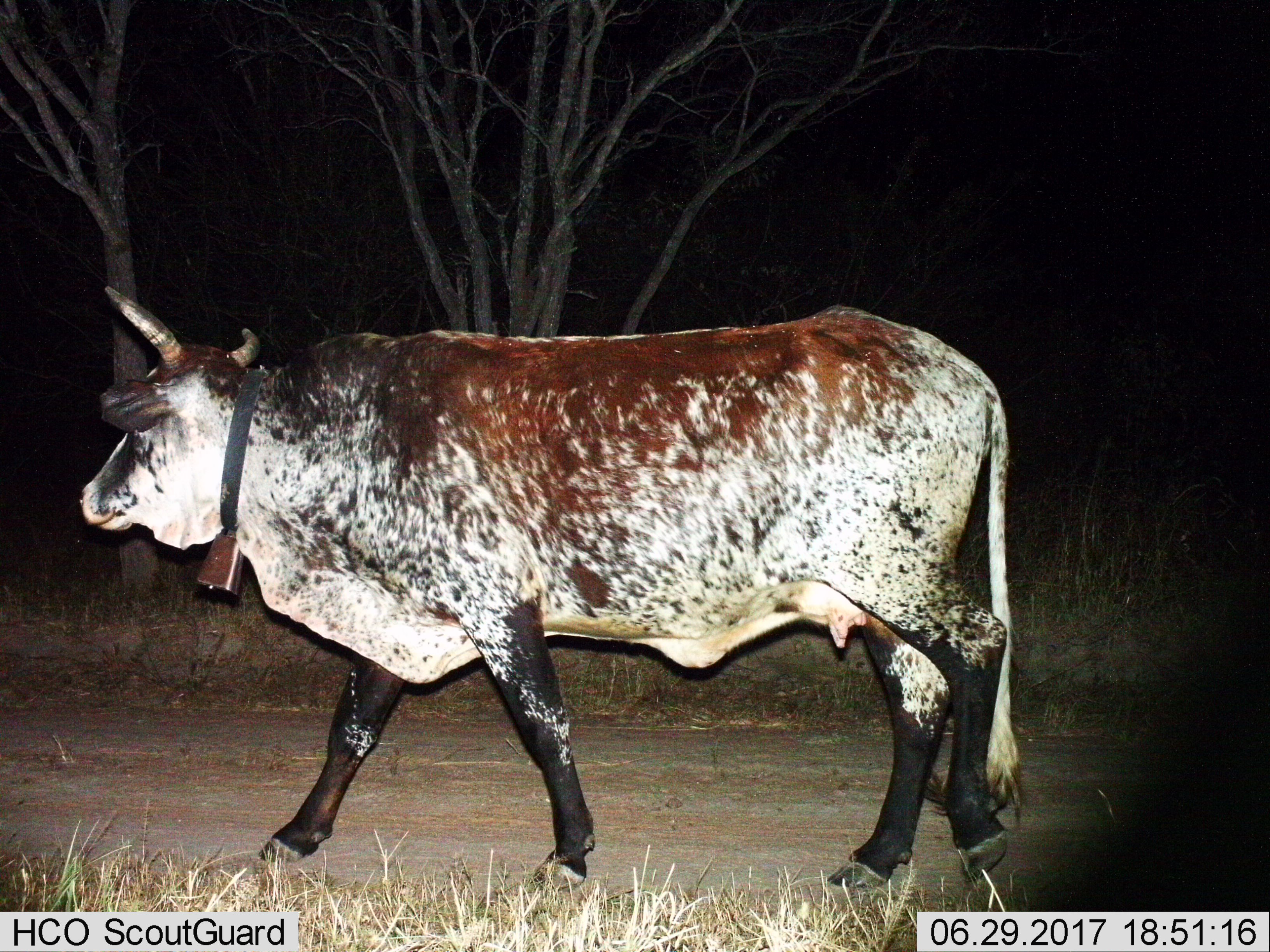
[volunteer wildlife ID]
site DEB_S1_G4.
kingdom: Animalia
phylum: Chordata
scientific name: Vertebrata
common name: domestic animal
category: domesticanimal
Domesticanimal (domestic animal) (Vertebrata), count 1. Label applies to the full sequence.